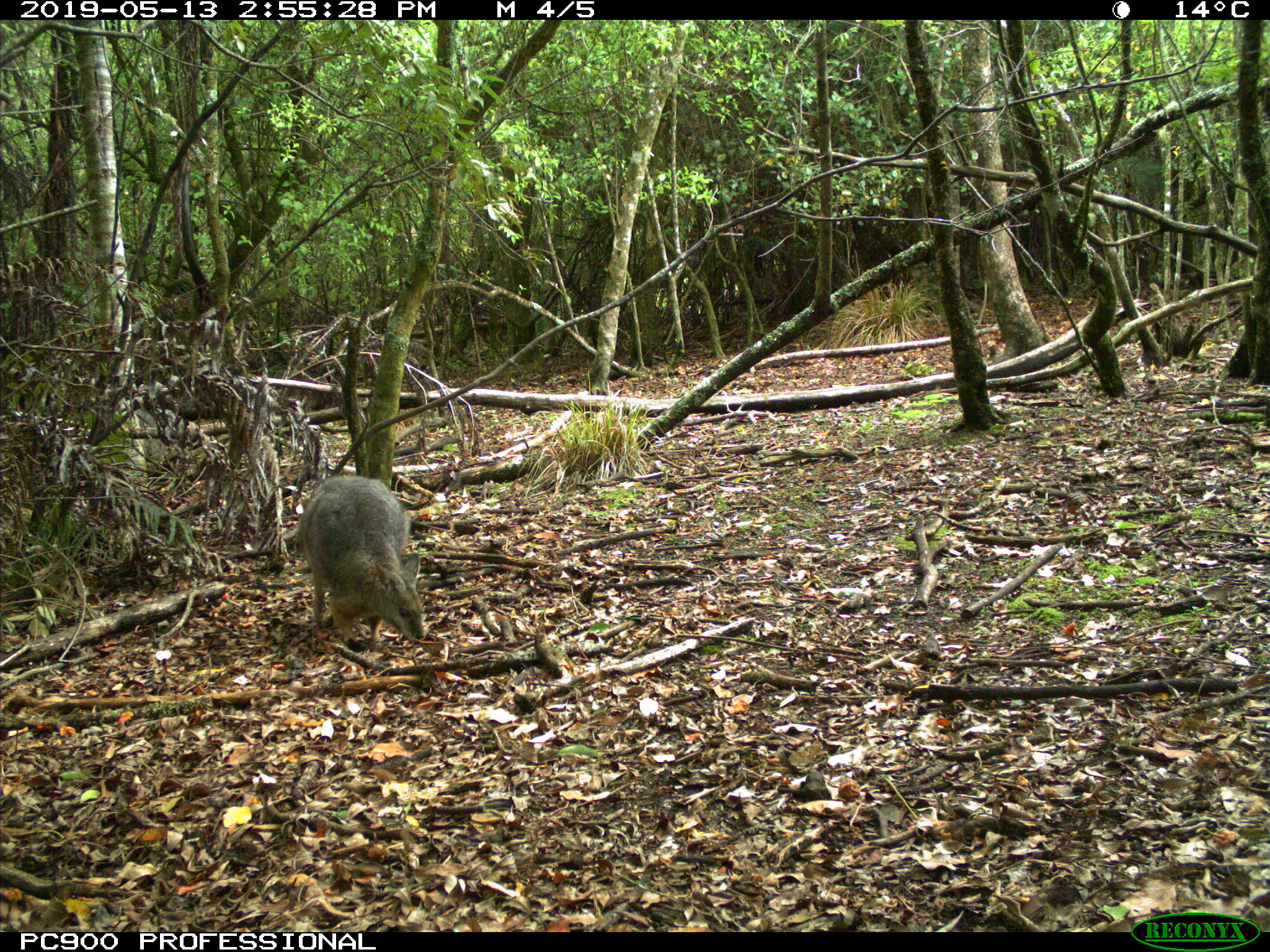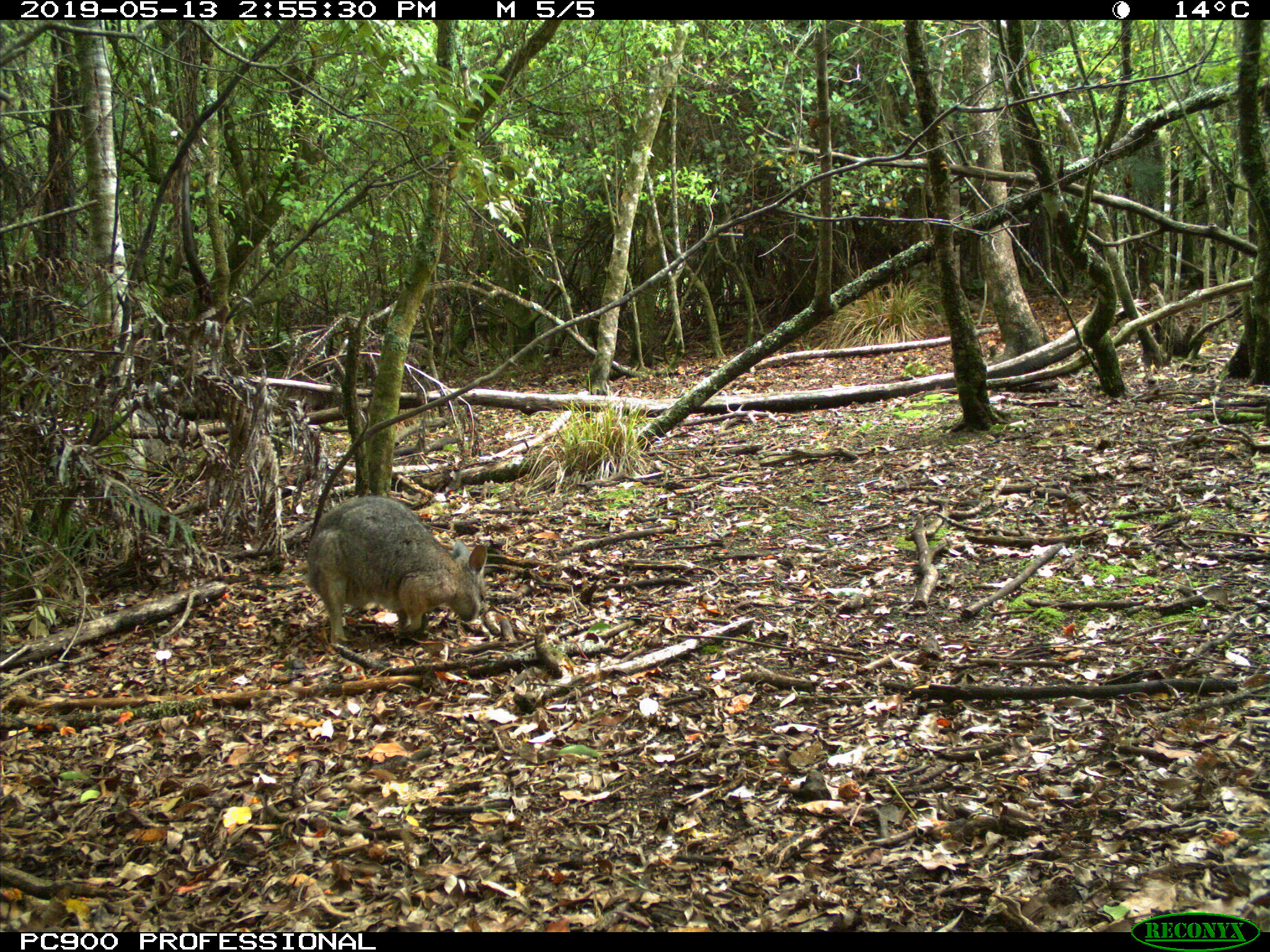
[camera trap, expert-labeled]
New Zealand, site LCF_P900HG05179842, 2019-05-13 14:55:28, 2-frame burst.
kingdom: Animalia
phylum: Chordata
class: Mammalia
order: Diprotodontia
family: Macropodidae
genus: Notamacropus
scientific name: Notamacropus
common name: wallaby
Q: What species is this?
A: Wallaby (Notamacropus).